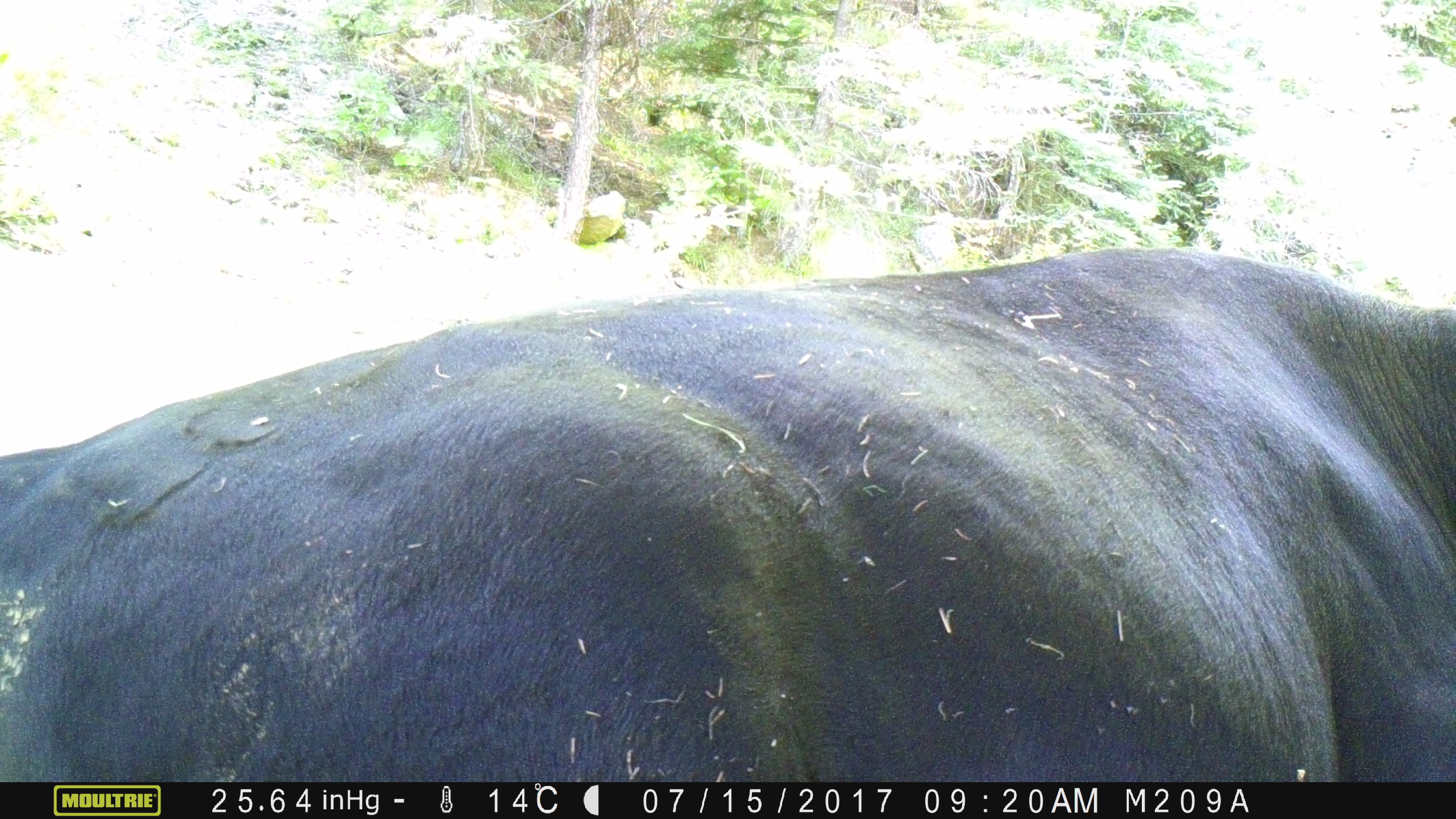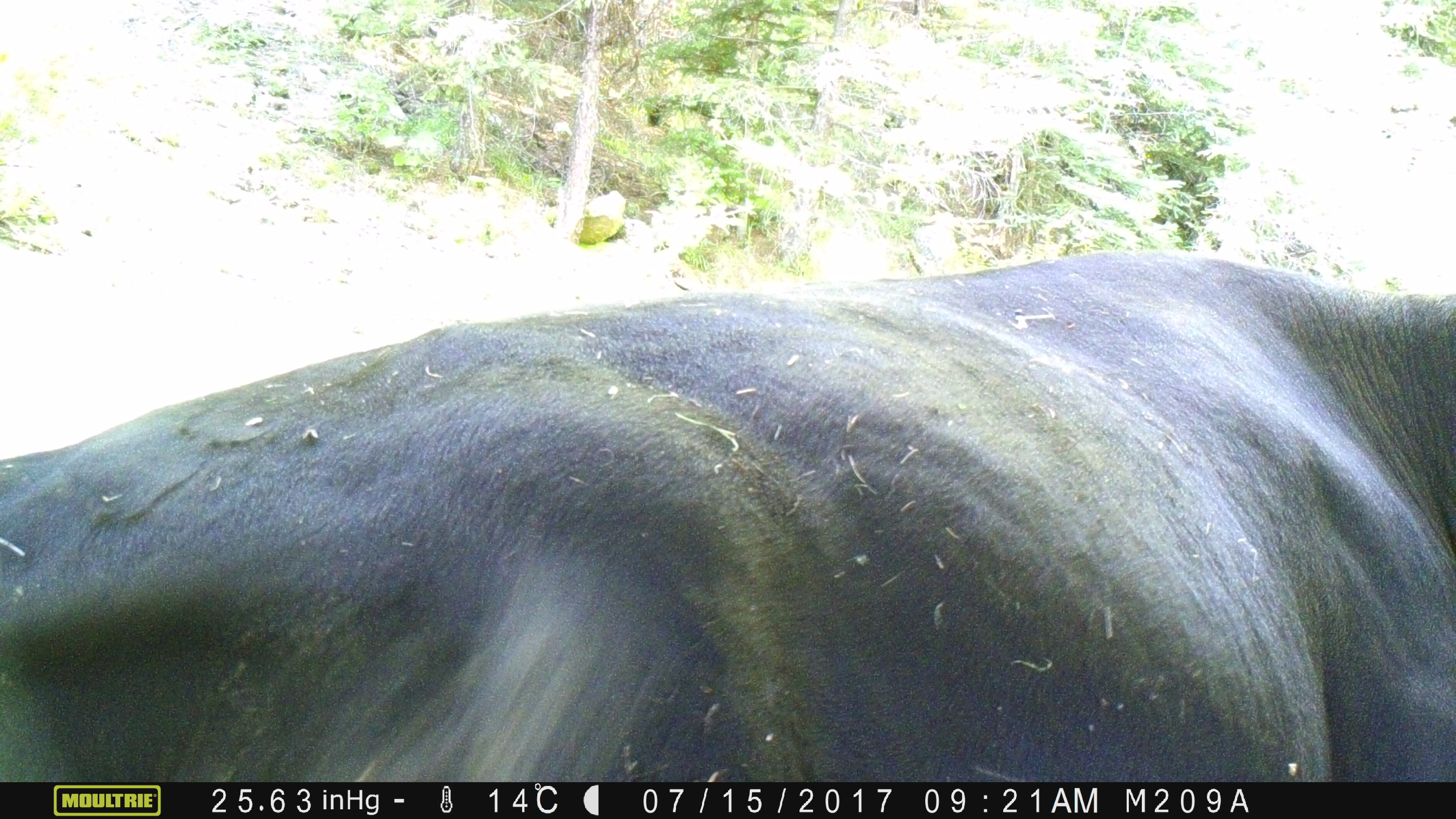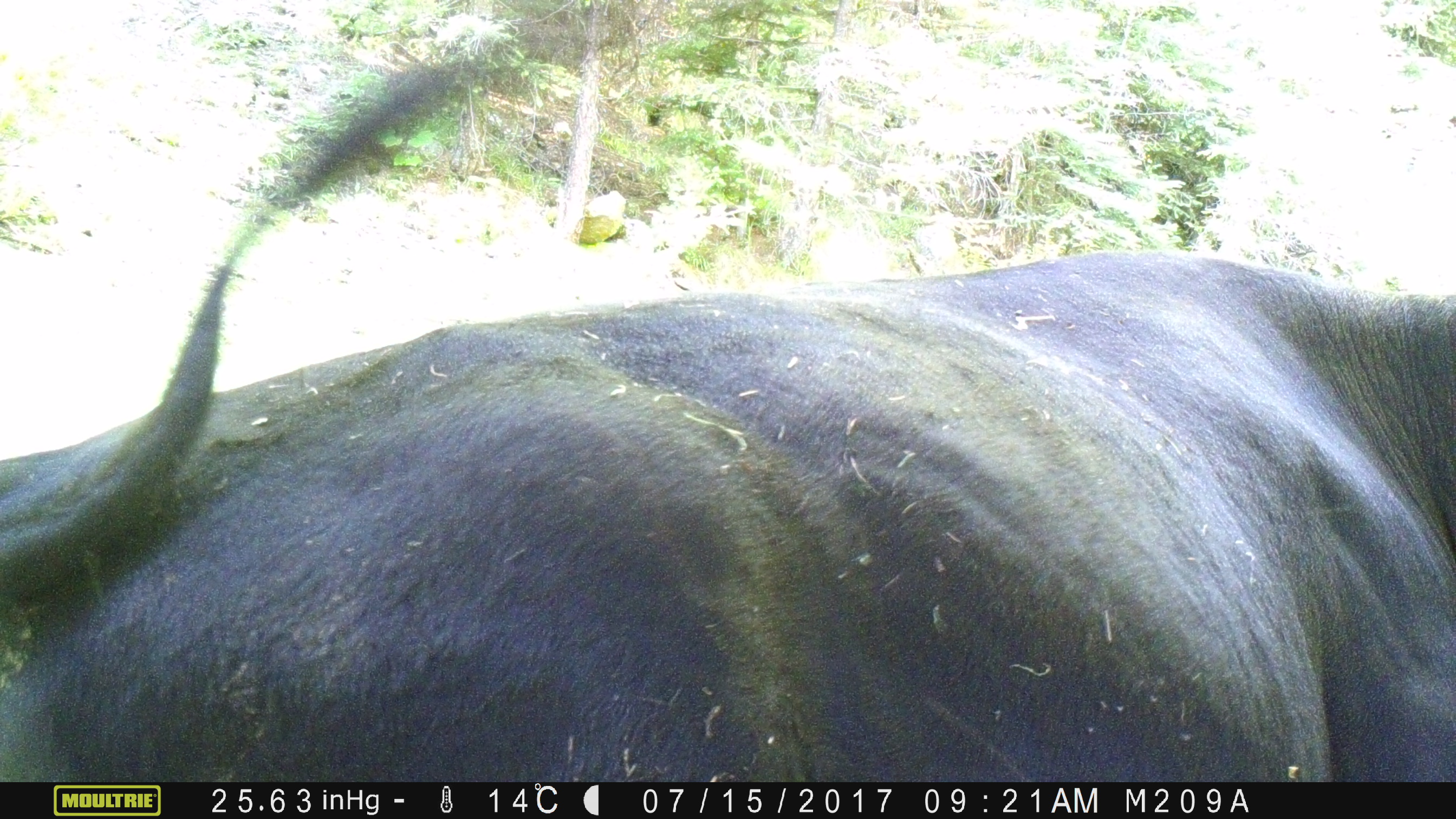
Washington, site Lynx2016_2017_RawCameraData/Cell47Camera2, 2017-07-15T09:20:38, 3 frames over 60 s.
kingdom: Animalia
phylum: Chordata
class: Mammalia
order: Artiodactyla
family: Bovidae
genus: Bos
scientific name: Bos taurus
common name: domestic cattle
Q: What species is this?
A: Domestic cattle (Bos taurus).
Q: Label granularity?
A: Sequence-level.